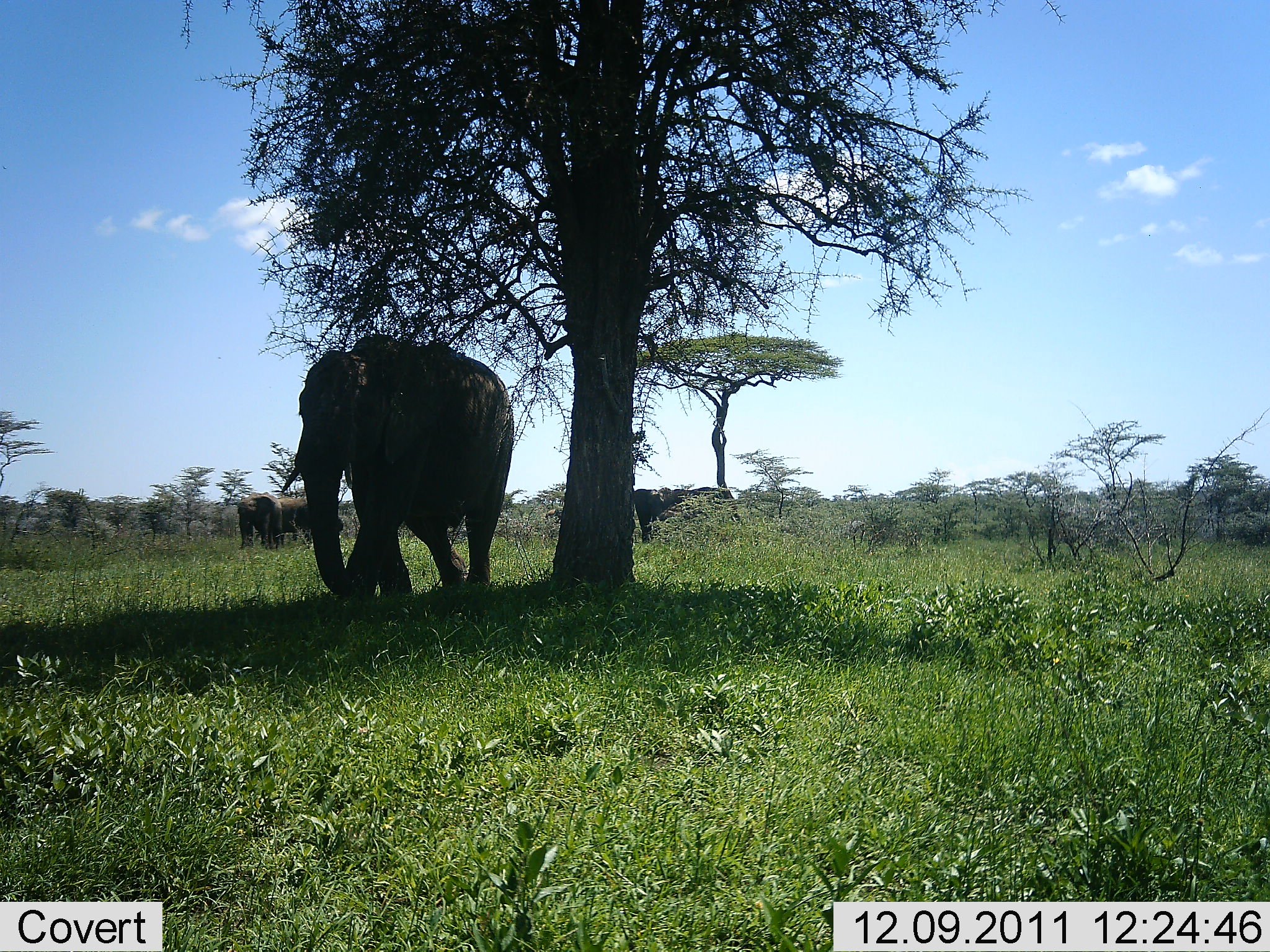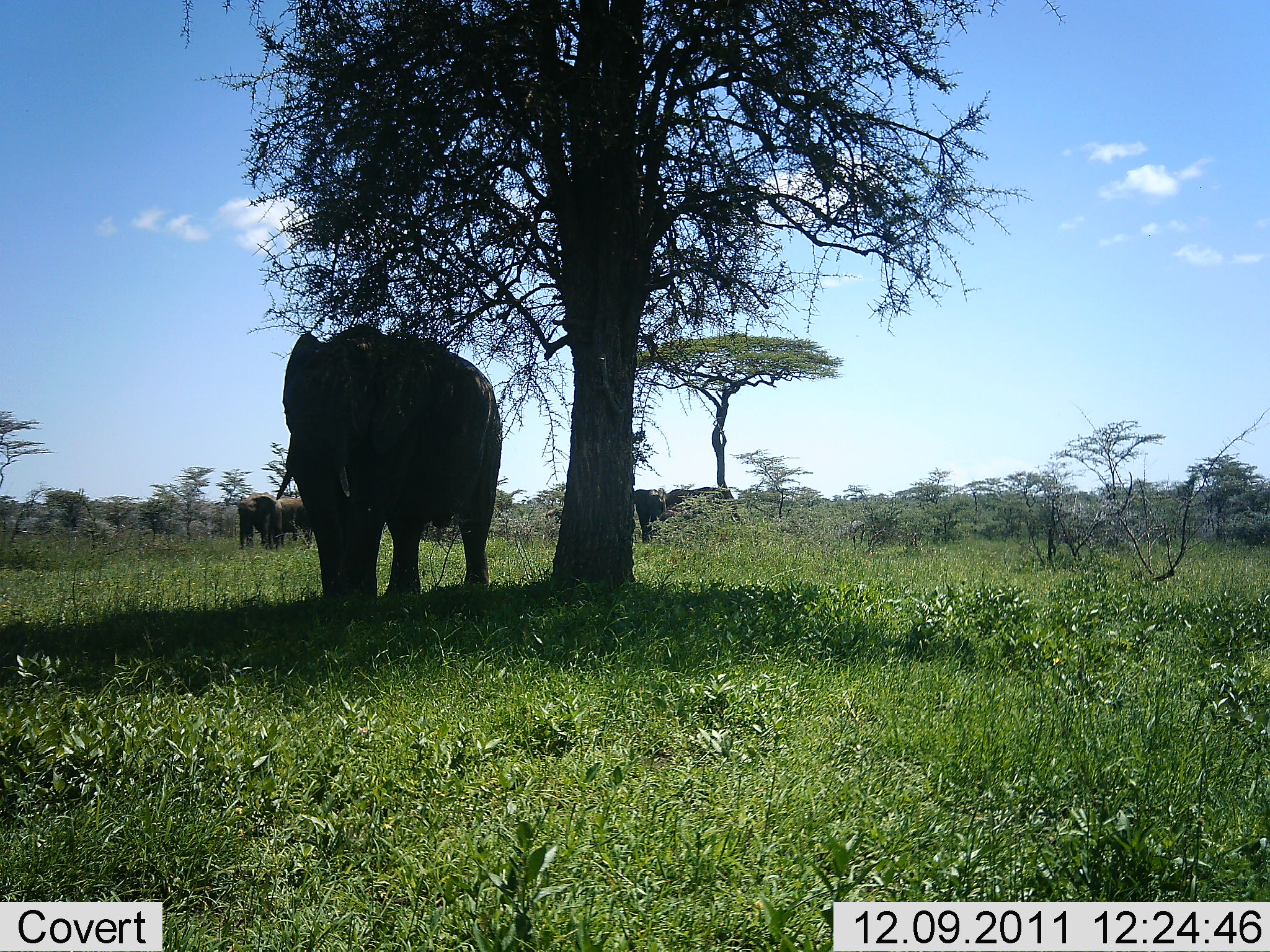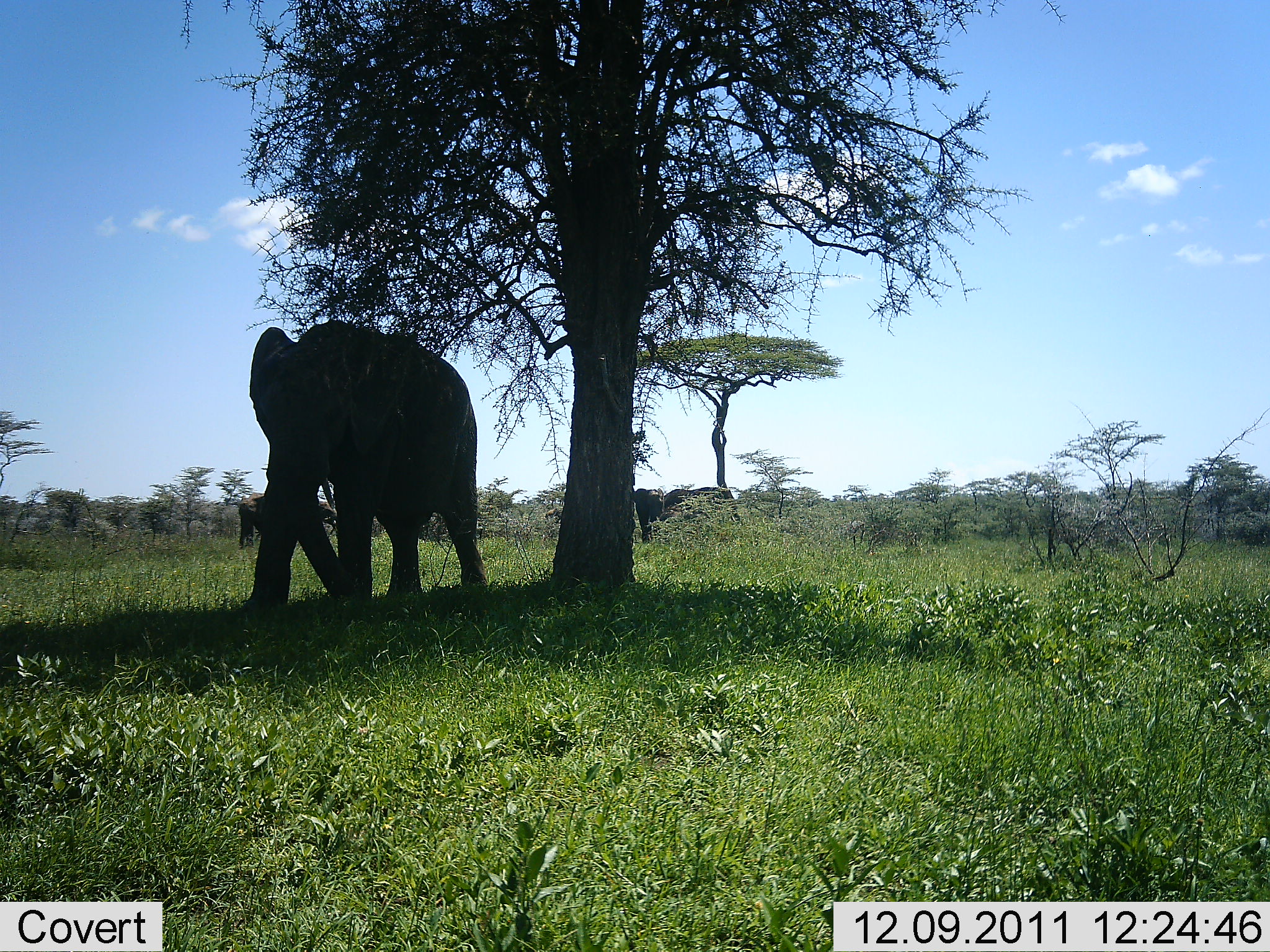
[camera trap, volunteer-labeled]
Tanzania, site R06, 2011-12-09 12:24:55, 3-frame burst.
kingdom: Animalia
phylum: Chordata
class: Mammalia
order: Proboscidea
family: Elephantidae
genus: Loxodonta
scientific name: Loxodonta africana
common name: african bush elephant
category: elephant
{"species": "elephant (african bush elephant) (Loxodonta africana)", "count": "4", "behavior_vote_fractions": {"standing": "77%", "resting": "15%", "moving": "69%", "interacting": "0%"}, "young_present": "0%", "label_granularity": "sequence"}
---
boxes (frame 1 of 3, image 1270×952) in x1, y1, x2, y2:
animal: 278, 333, 515, 609; 237, 492, 287, 550; 273, 492, 320, 543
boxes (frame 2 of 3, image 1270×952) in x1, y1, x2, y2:
animal: 272, 323, 505, 608; 666, 487, 741, 534; 237, 492, 285, 551; 275, 496, 317, 545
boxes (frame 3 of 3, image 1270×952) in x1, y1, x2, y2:
animal: 243, 318, 485, 614; 663, 487, 741, 524; 633, 488, 668, 544